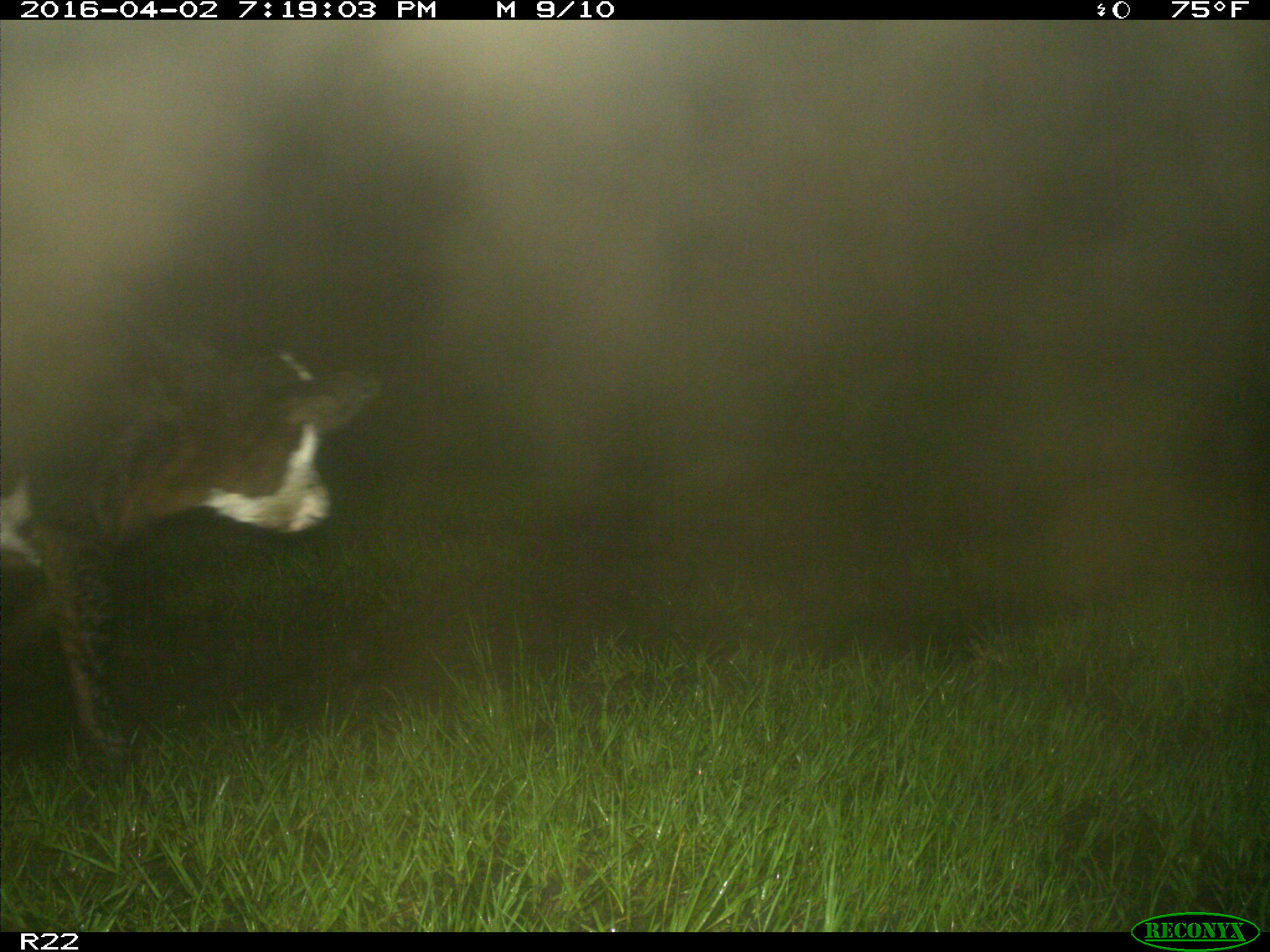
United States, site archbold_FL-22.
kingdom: Animalia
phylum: Chordata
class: Mammalia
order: Artiodactyla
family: Bovidae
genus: Bos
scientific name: Bos taurus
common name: domestic cow